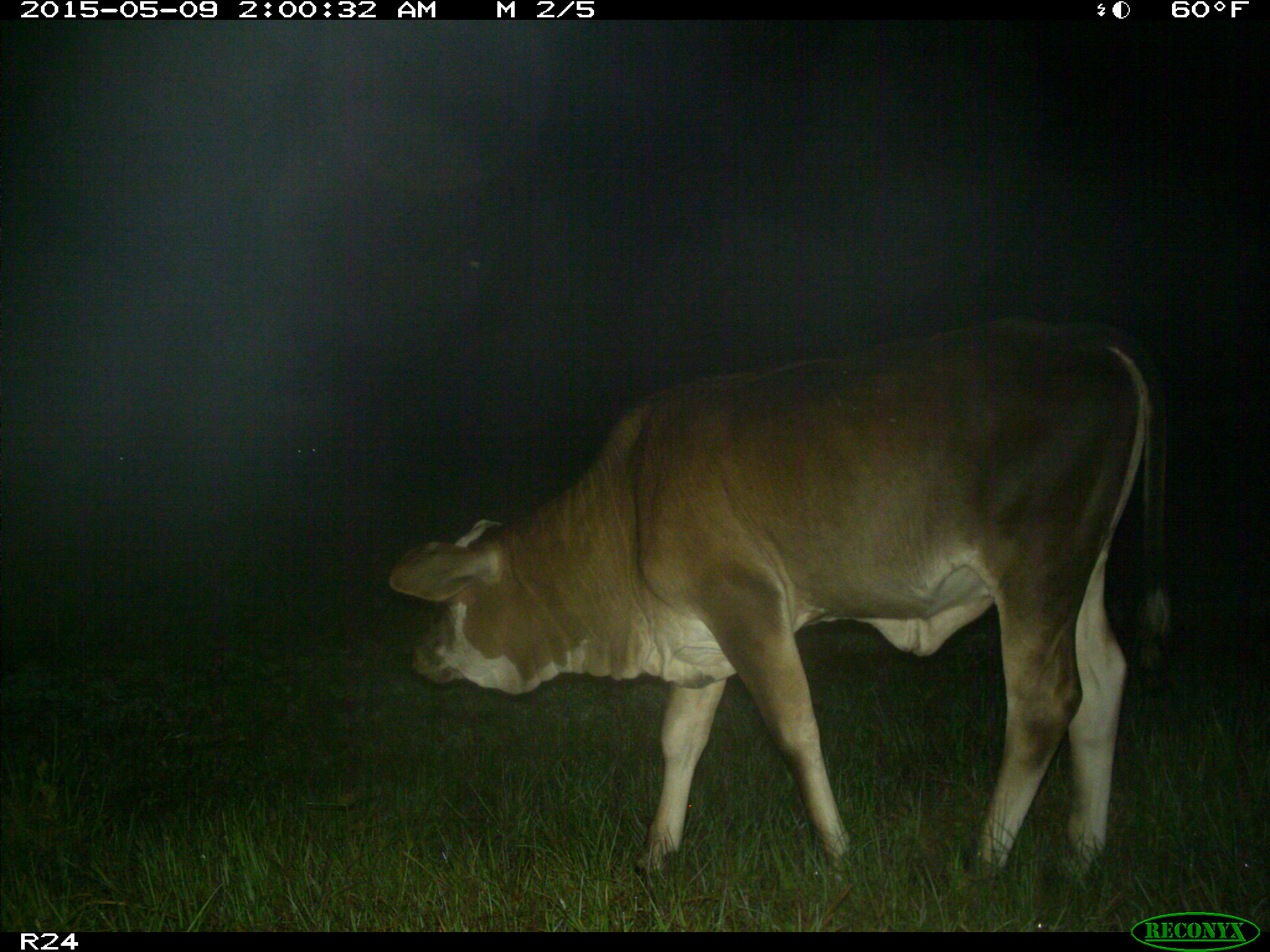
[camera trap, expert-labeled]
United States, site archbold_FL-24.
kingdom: Animalia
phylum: Chordata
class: Mammalia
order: Artiodactyla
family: Bovidae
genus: Bos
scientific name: Bos taurus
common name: domestic cow